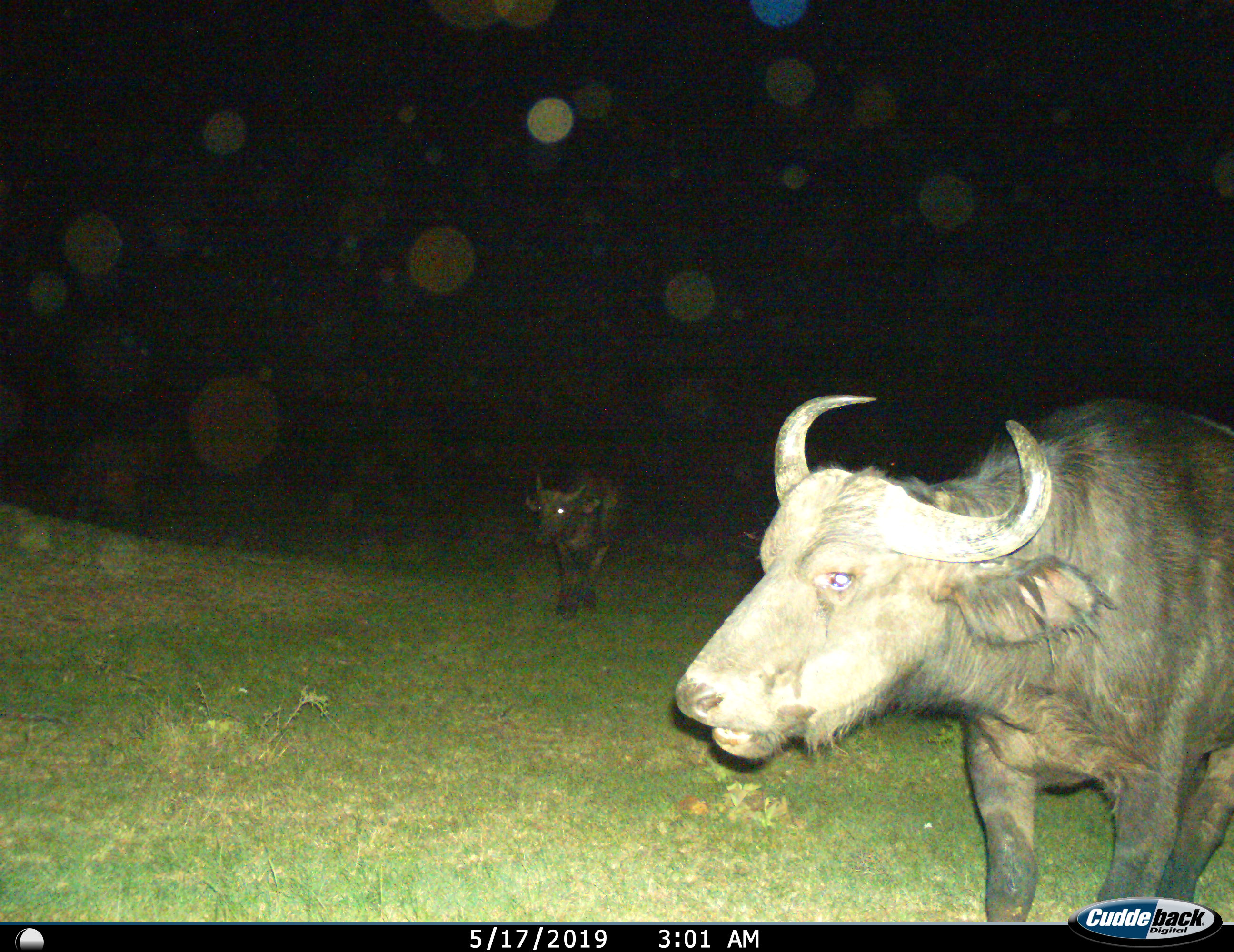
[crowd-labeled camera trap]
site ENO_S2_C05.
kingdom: Animalia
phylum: Chordata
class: Mammalia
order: Artiodactyla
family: Bovidae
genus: Syncerus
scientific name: Syncerus caffer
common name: african buffalo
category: buffalo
Buffalo (african buffalo) (Syncerus caffer), count 2. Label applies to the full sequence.